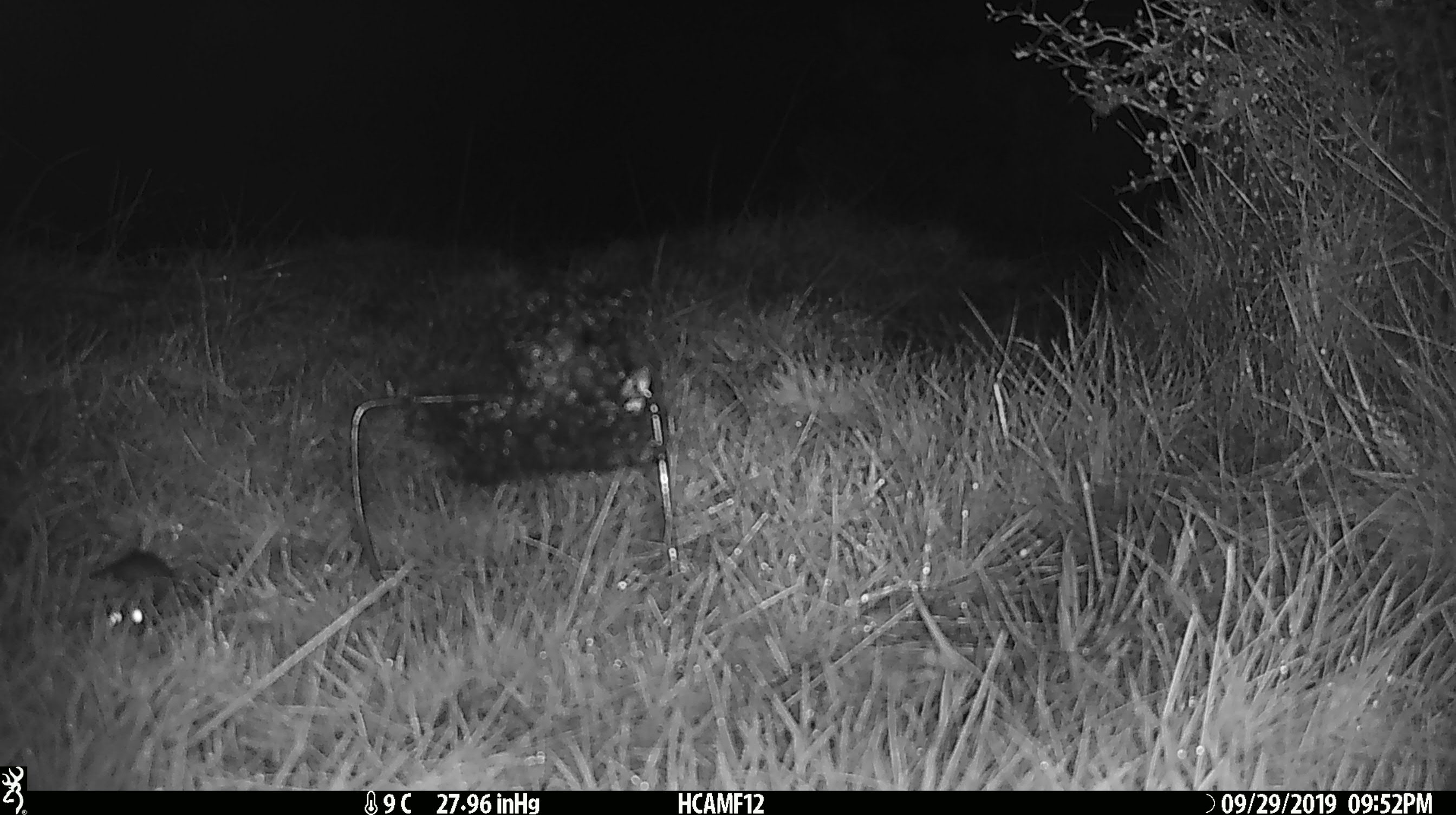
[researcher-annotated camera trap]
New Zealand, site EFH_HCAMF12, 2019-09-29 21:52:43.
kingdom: Animalia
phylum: Chordata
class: Mammalia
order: Rodentia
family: Muridae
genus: Mus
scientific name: Mus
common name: mouse